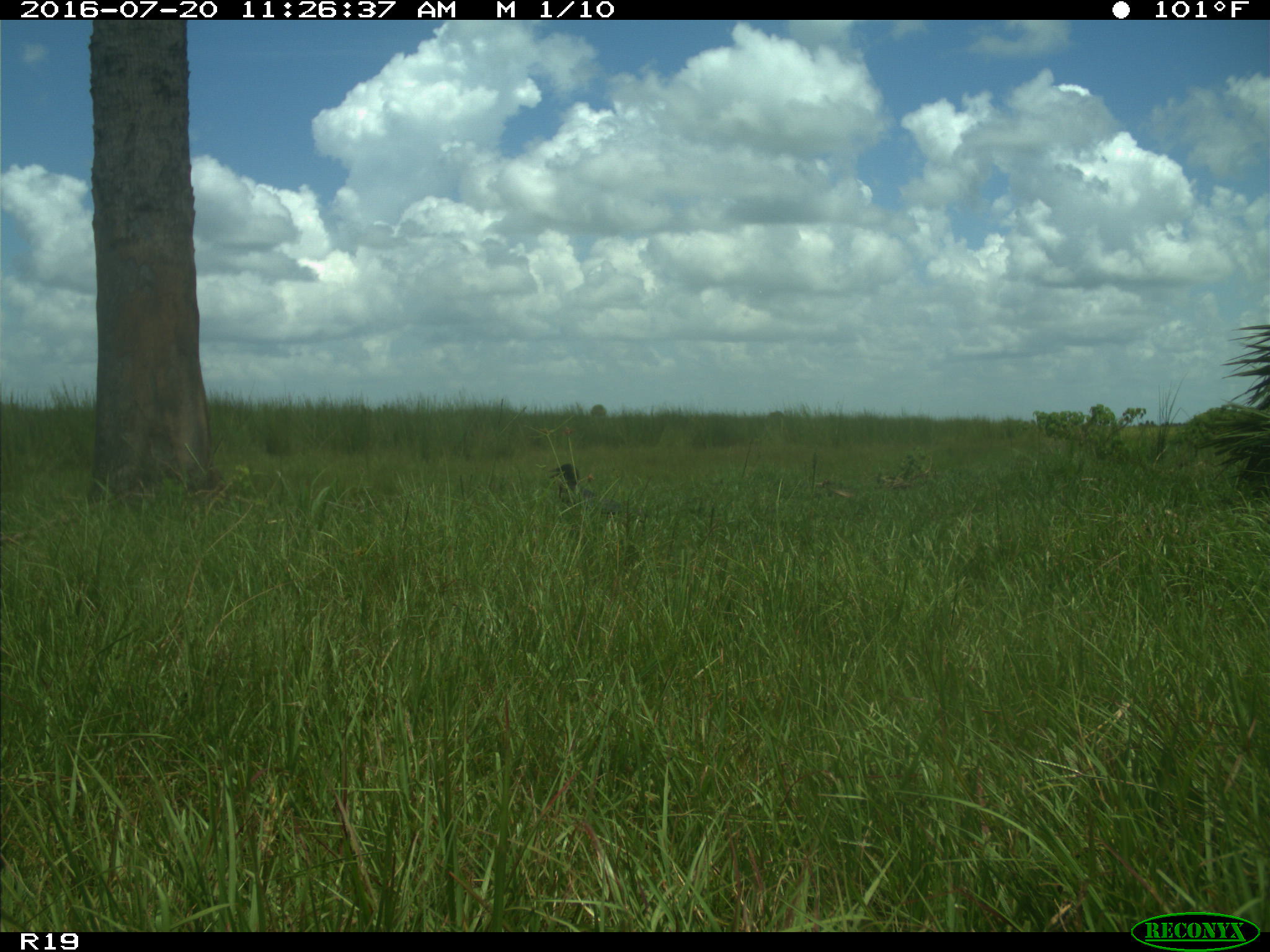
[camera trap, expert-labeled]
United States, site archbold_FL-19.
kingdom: Animalia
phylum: Chordata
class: Aves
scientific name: Aves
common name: birds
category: unidentified bird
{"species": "unidentified bird (birds) (Aves)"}